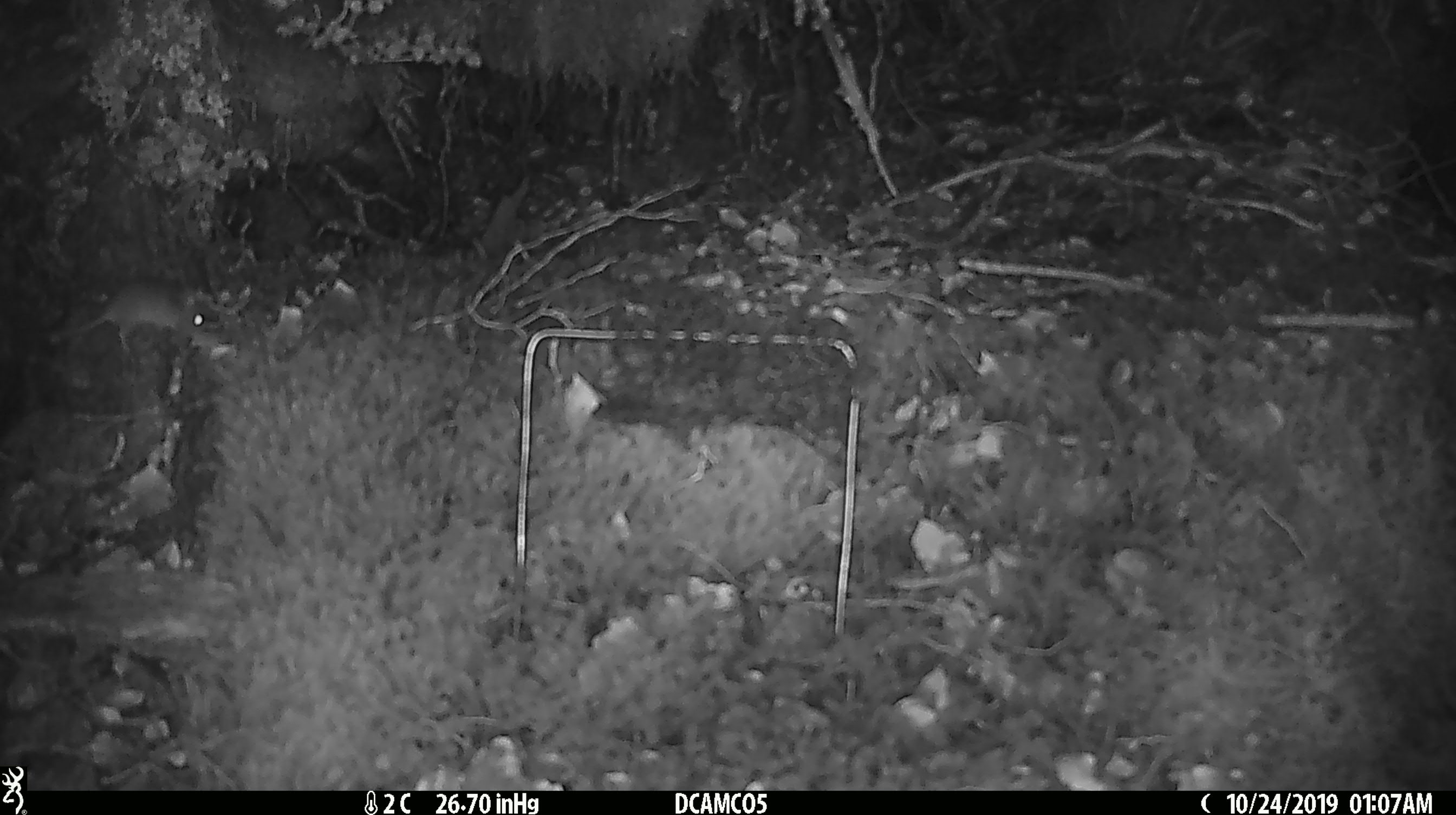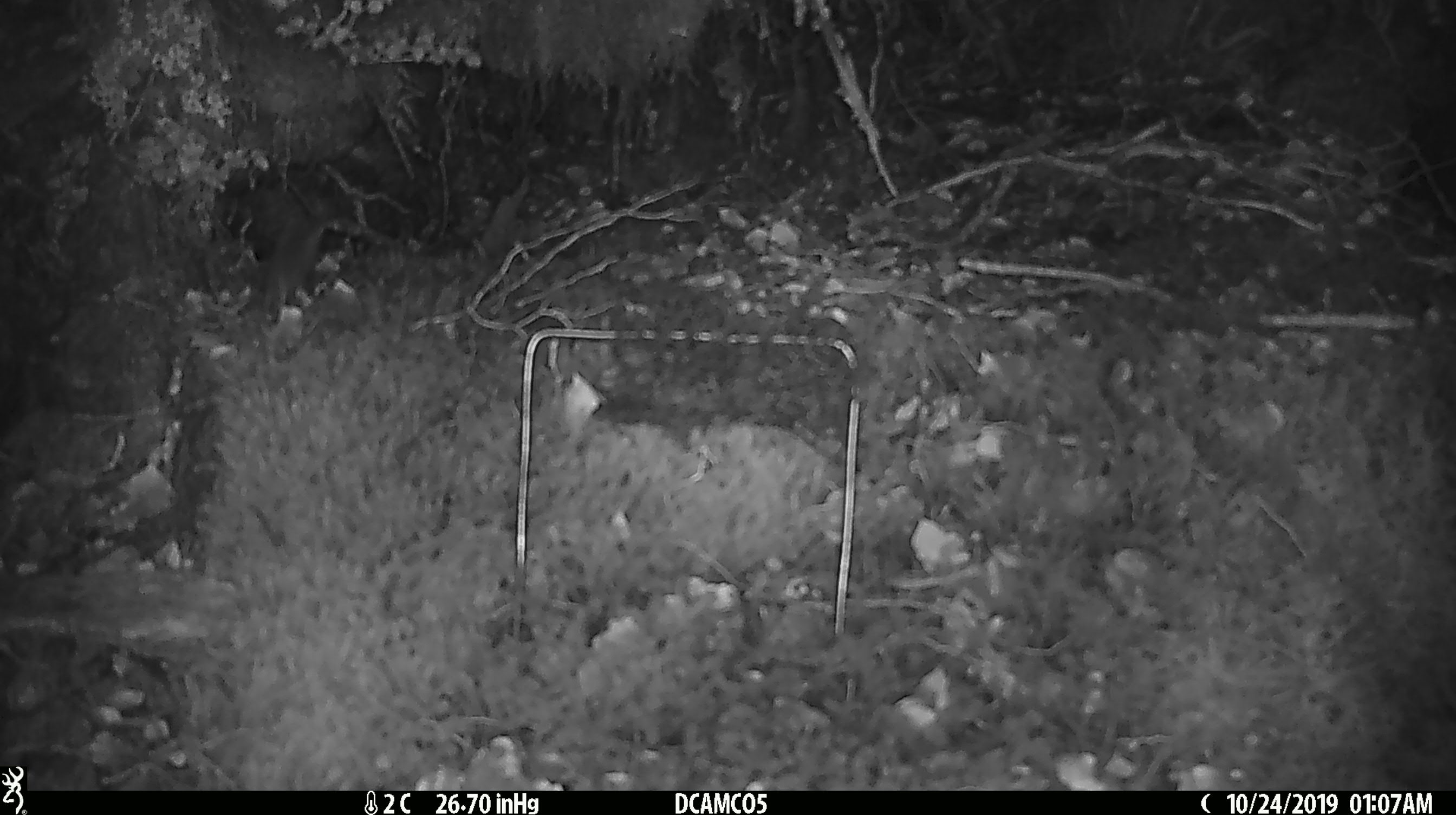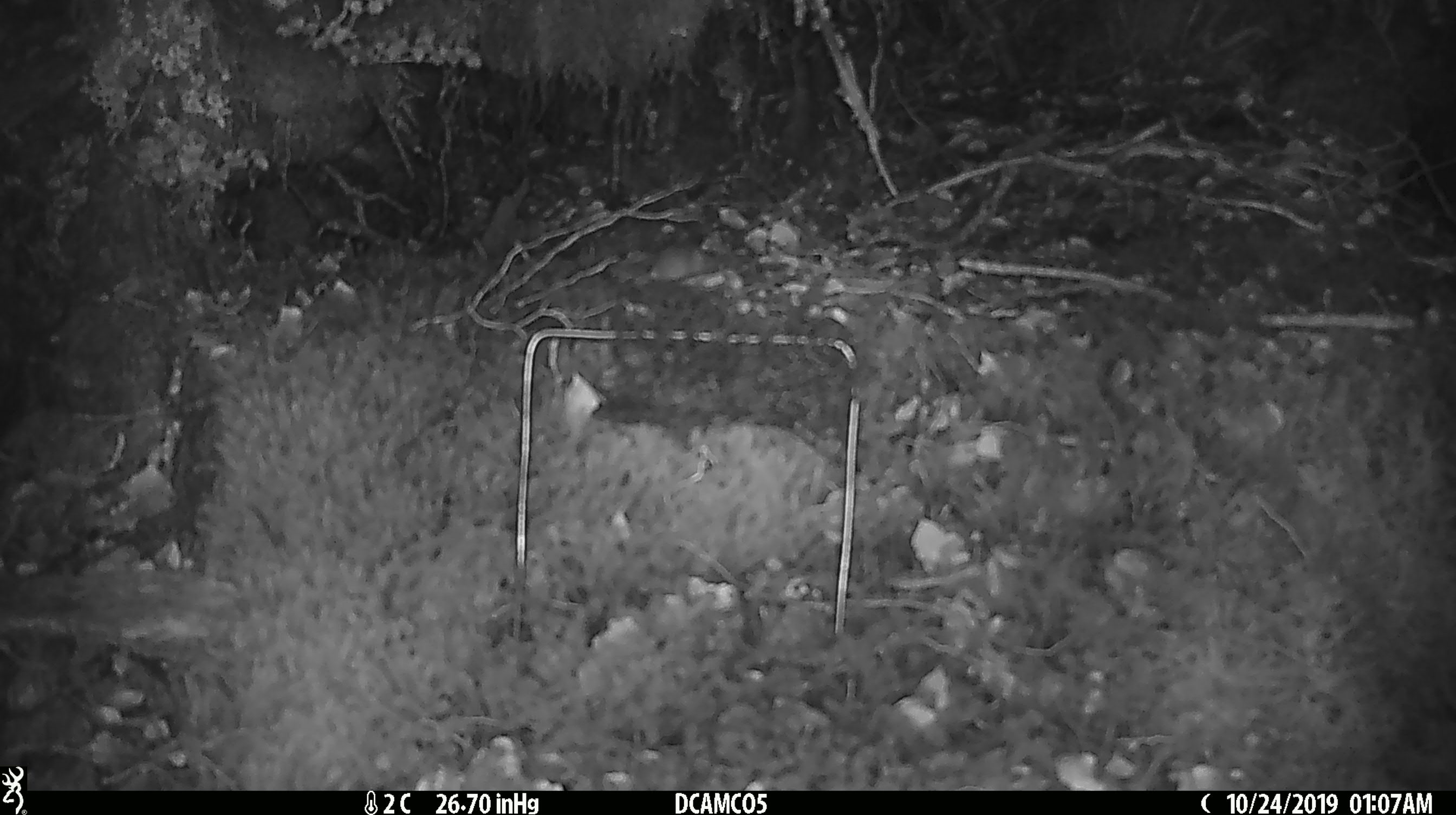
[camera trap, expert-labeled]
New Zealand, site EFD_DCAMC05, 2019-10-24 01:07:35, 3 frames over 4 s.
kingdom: Animalia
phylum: Chordata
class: Mammalia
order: Rodentia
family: Muridae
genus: Mus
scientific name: Mus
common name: mouse